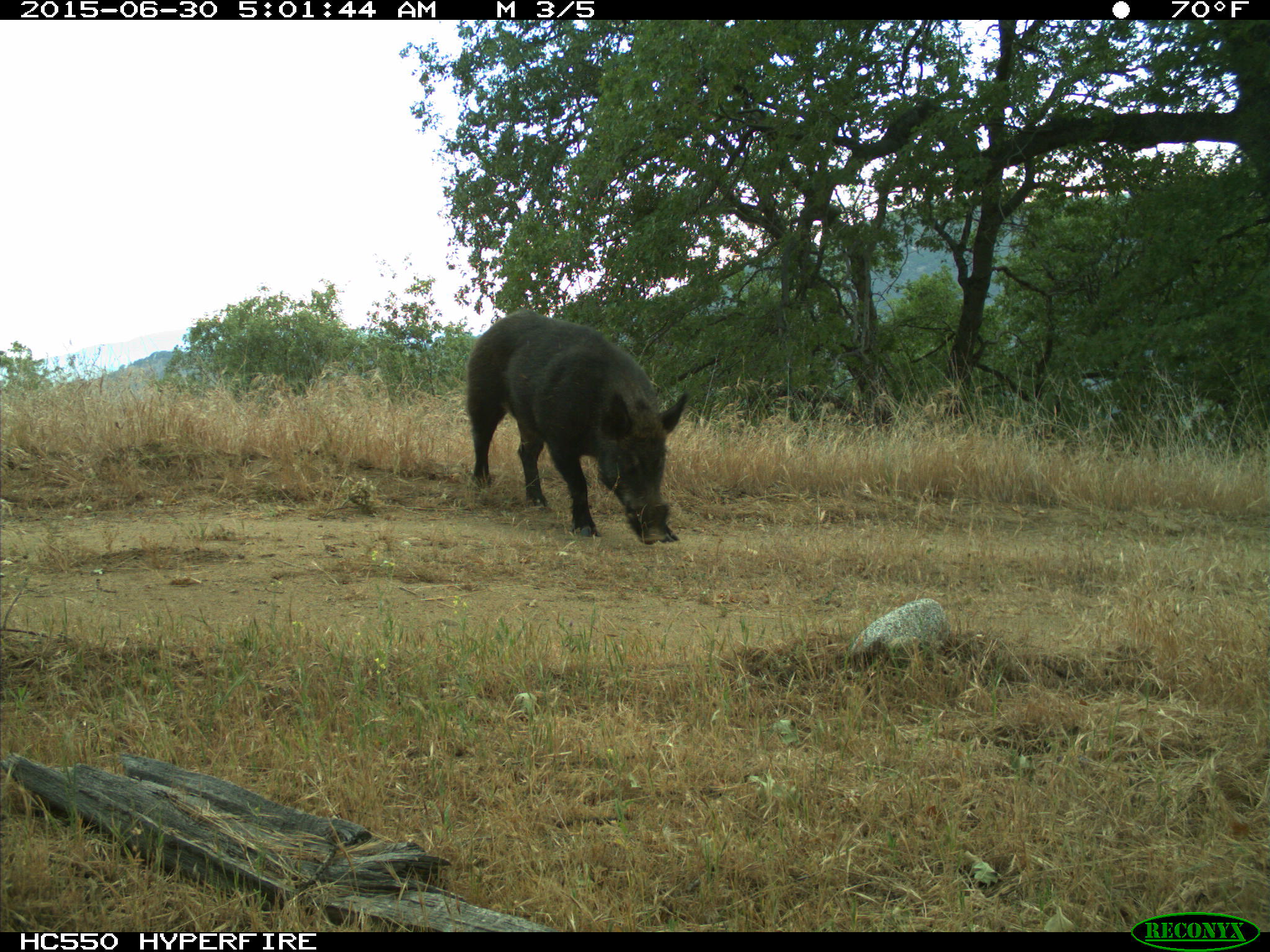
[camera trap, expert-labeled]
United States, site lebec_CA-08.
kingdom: Animalia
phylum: Chordata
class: Mammalia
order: Artiodactyla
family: Suidae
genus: Sus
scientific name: Sus scrofa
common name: wild boar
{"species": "Sus scrofa (wild boar)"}